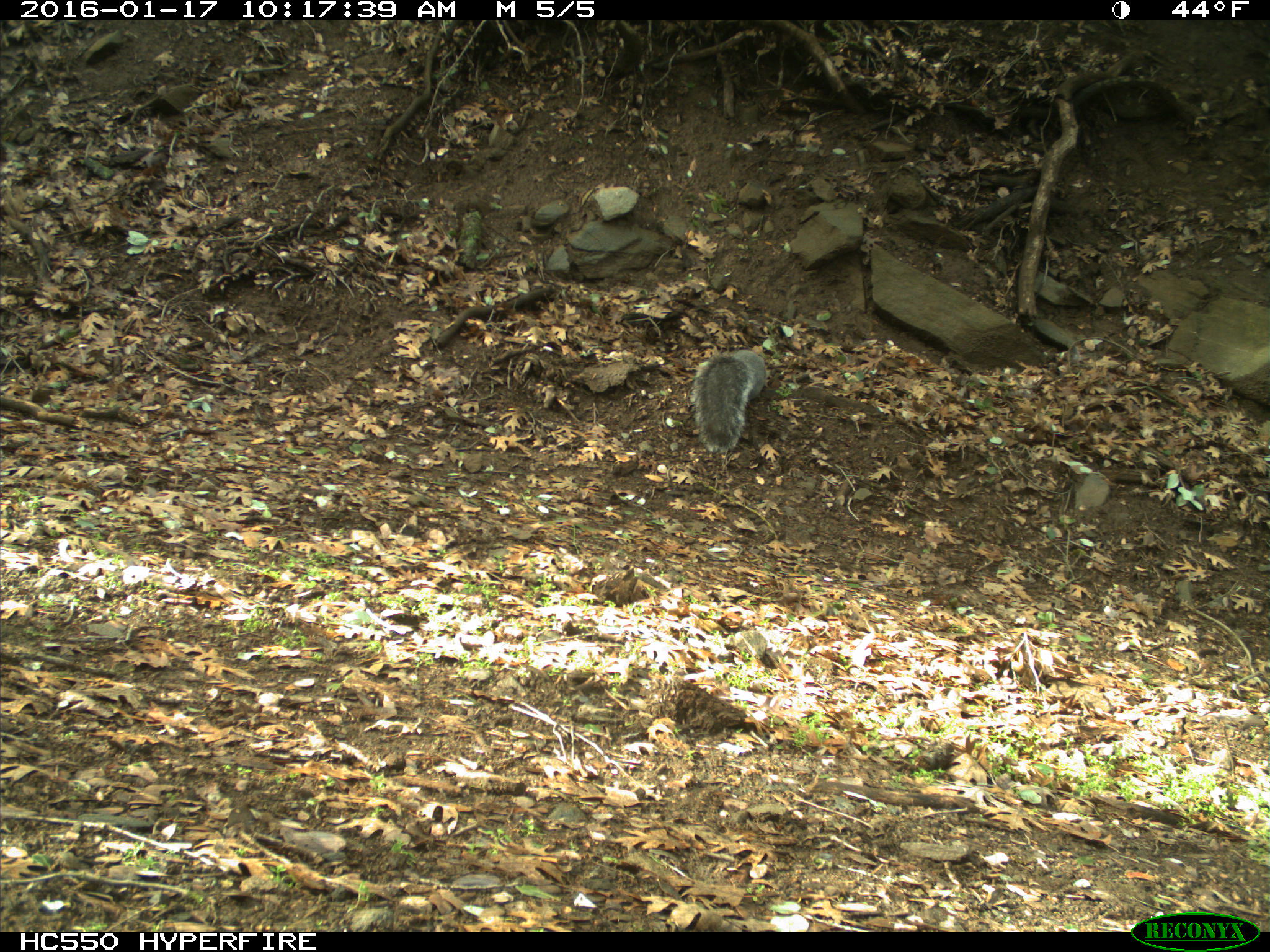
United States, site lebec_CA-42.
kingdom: Animalia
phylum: Chordata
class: Mammalia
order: Rodentia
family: Sciuridae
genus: Sciurus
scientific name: Sciurus carolinensis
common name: eastern gray squirrel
Sciurus carolinensis (eastern gray squirrel).